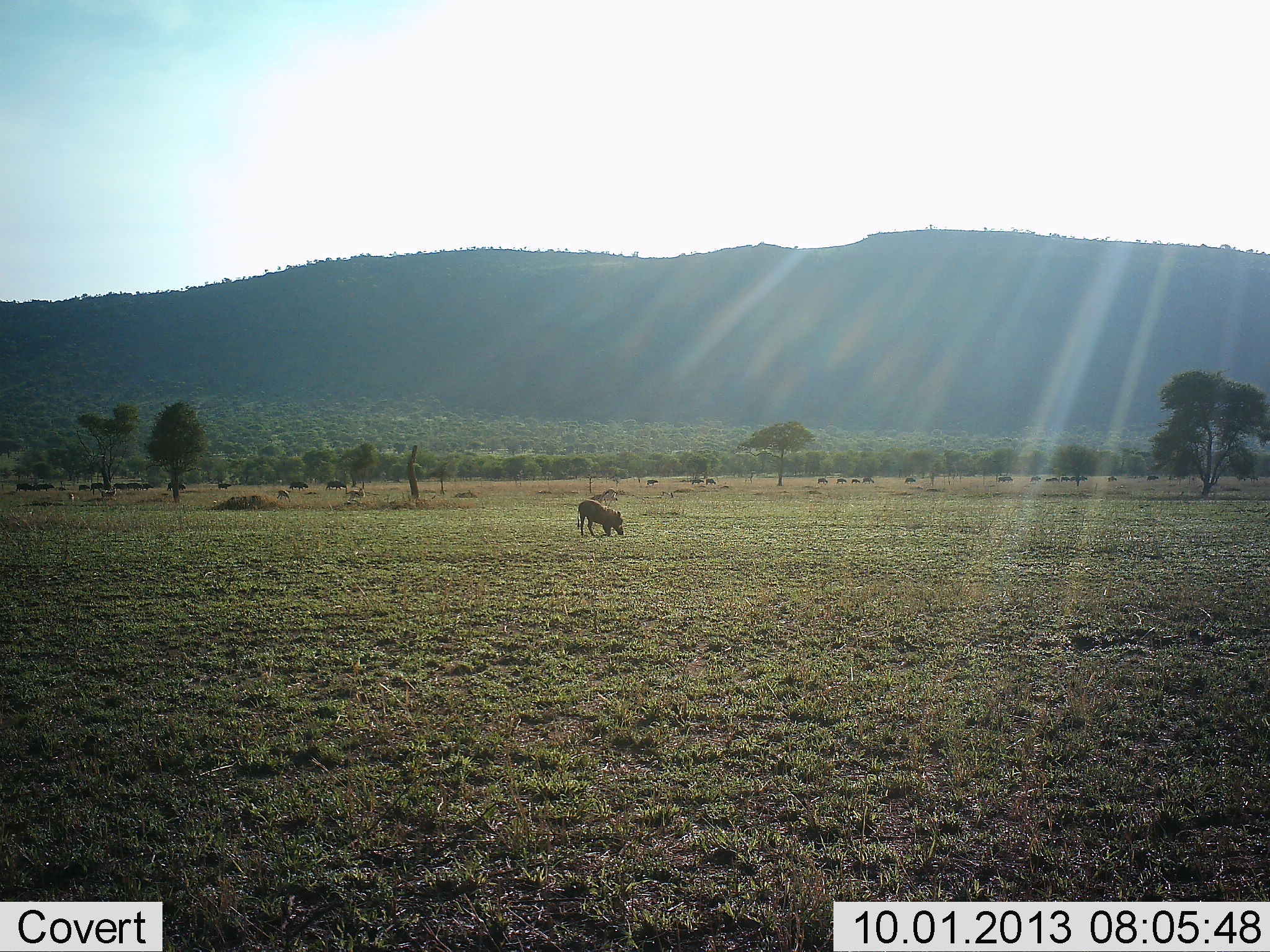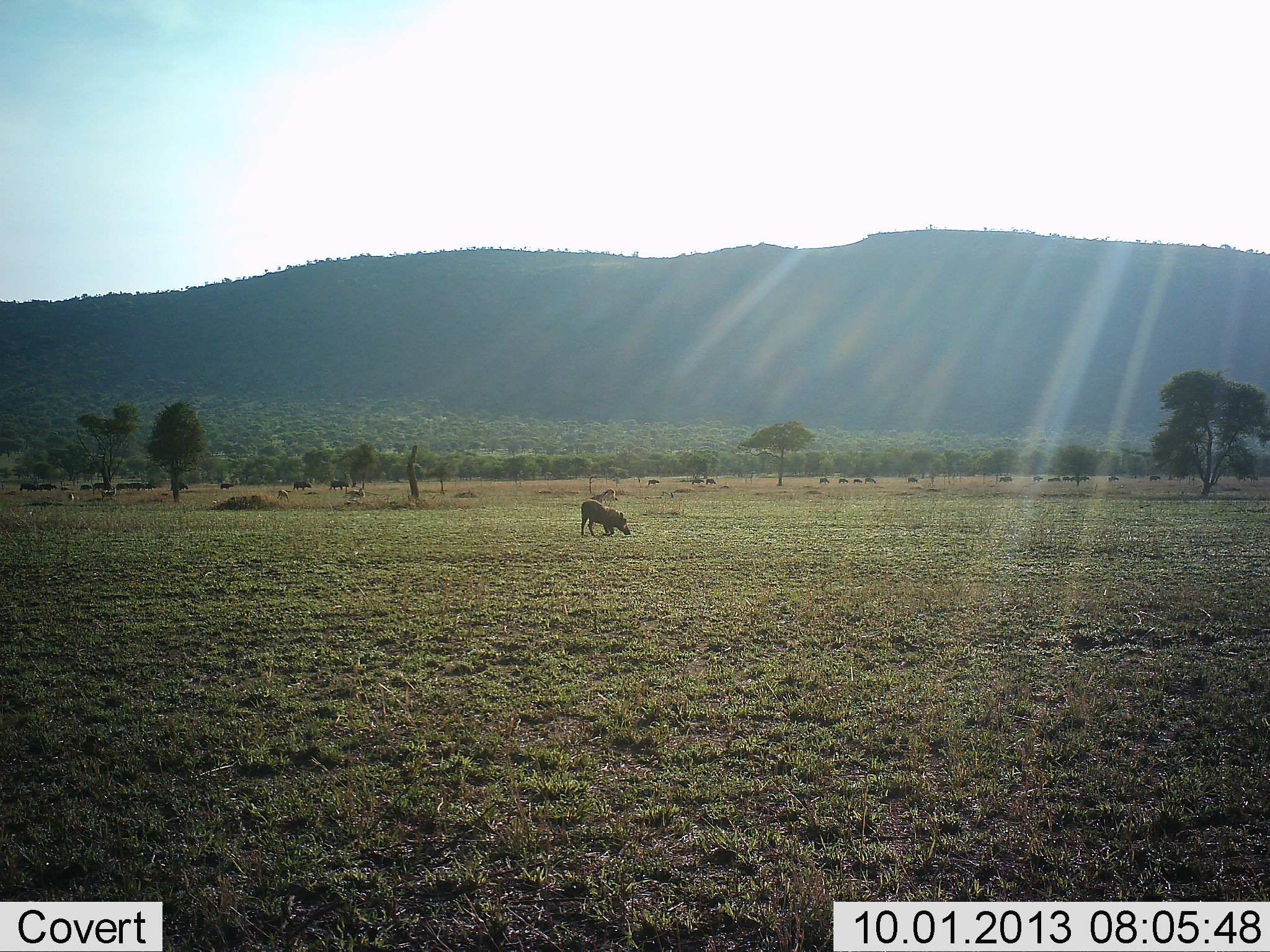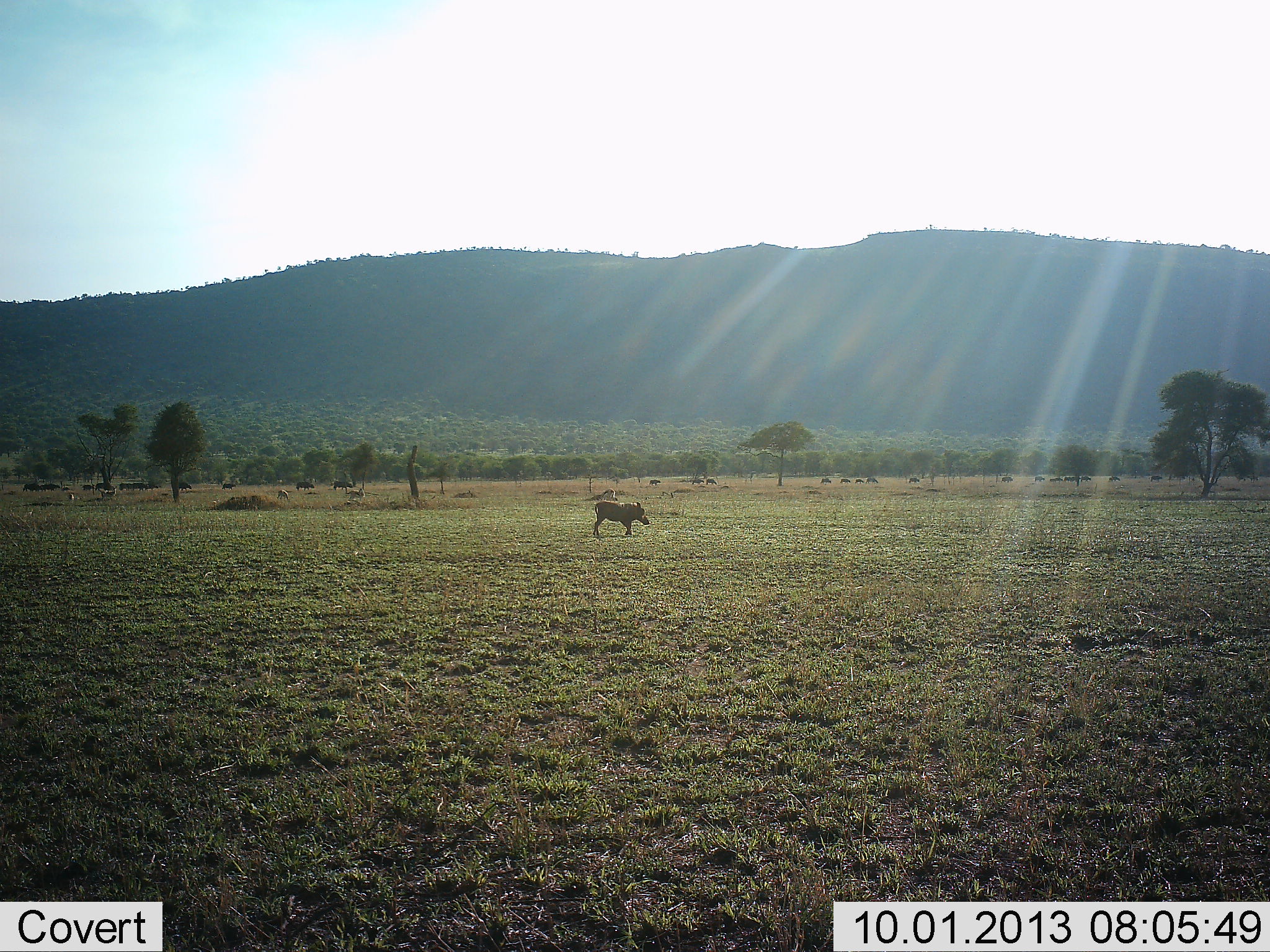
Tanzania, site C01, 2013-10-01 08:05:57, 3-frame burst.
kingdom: Animalia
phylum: Chordata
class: Mammalia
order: Artiodactyla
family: Suidae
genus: Phacochoerus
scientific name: Phacochoerus africanus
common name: warthog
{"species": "warthog (Phacochoerus africanus)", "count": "1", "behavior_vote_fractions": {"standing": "21%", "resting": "11%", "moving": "32%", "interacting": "0%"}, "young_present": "0%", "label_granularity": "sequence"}